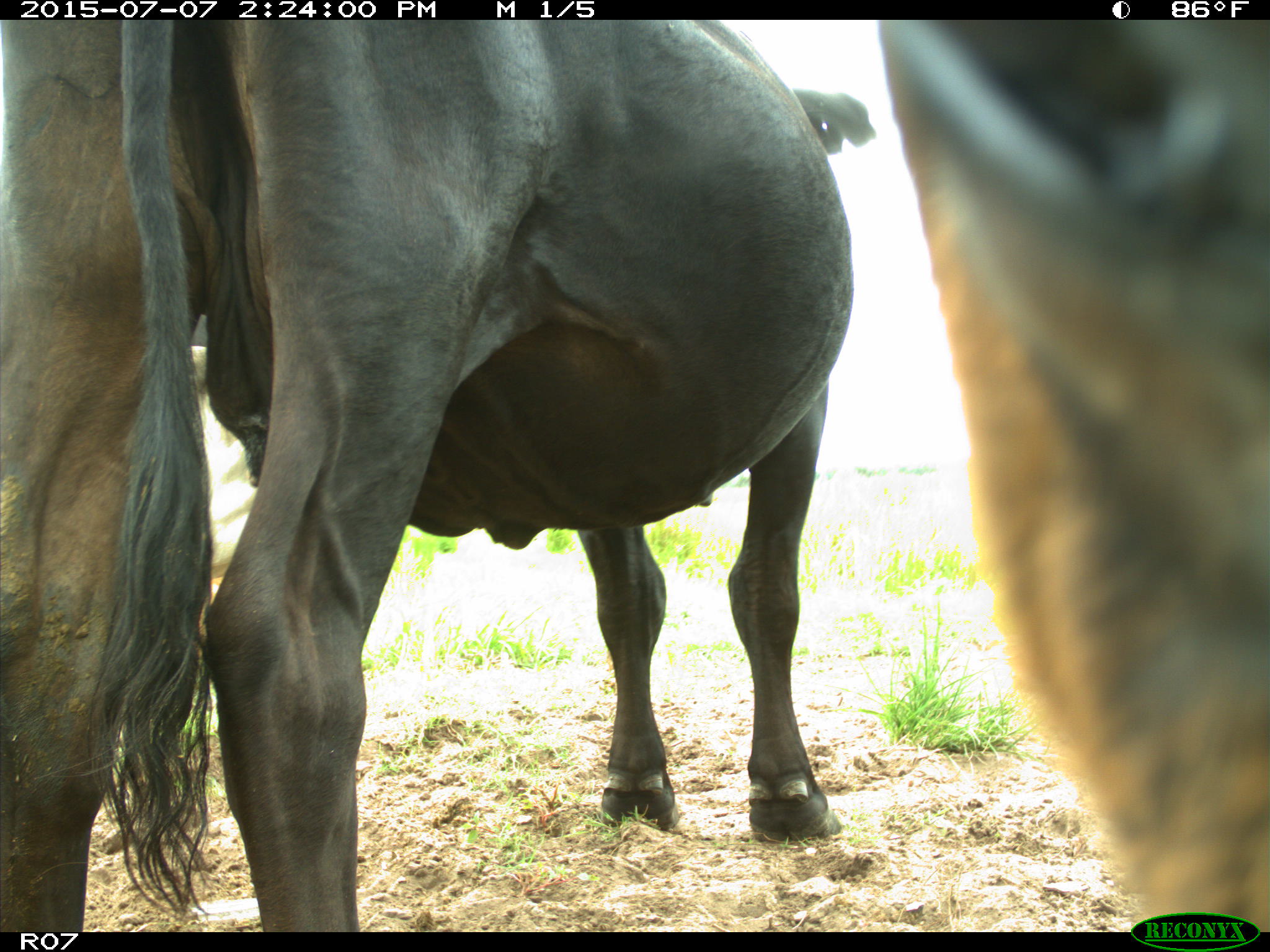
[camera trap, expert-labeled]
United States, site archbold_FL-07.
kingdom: Animalia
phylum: Chordata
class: Mammalia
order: Artiodactyla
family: Bovidae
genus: Bos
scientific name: Bos taurus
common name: domestic cow